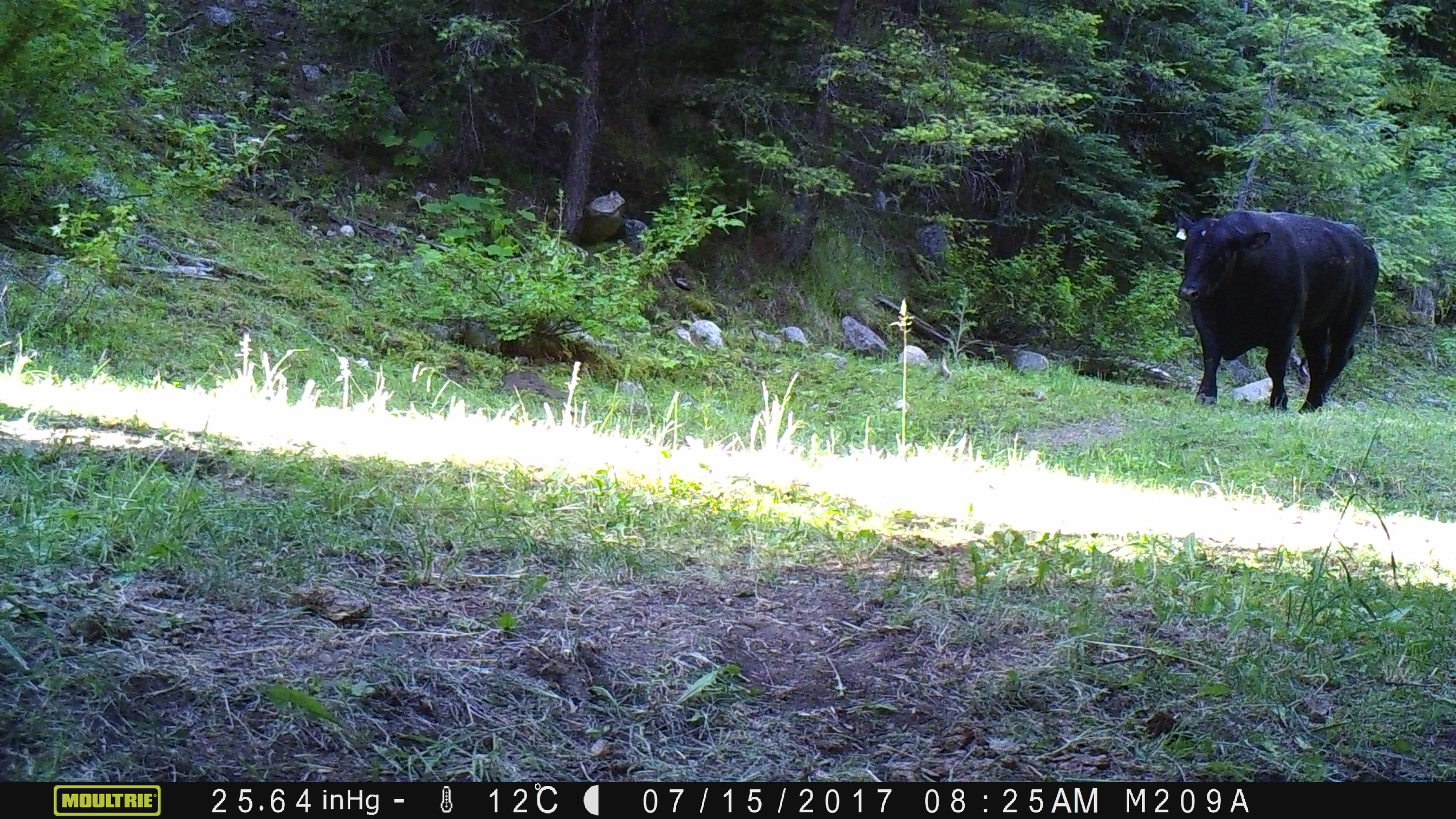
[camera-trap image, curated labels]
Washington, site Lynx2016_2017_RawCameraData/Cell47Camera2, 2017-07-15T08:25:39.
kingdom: Animalia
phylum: Chordata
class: Mammalia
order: Artiodactyla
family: Bovidae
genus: Bos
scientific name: Bos taurus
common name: domestic cattle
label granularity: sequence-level